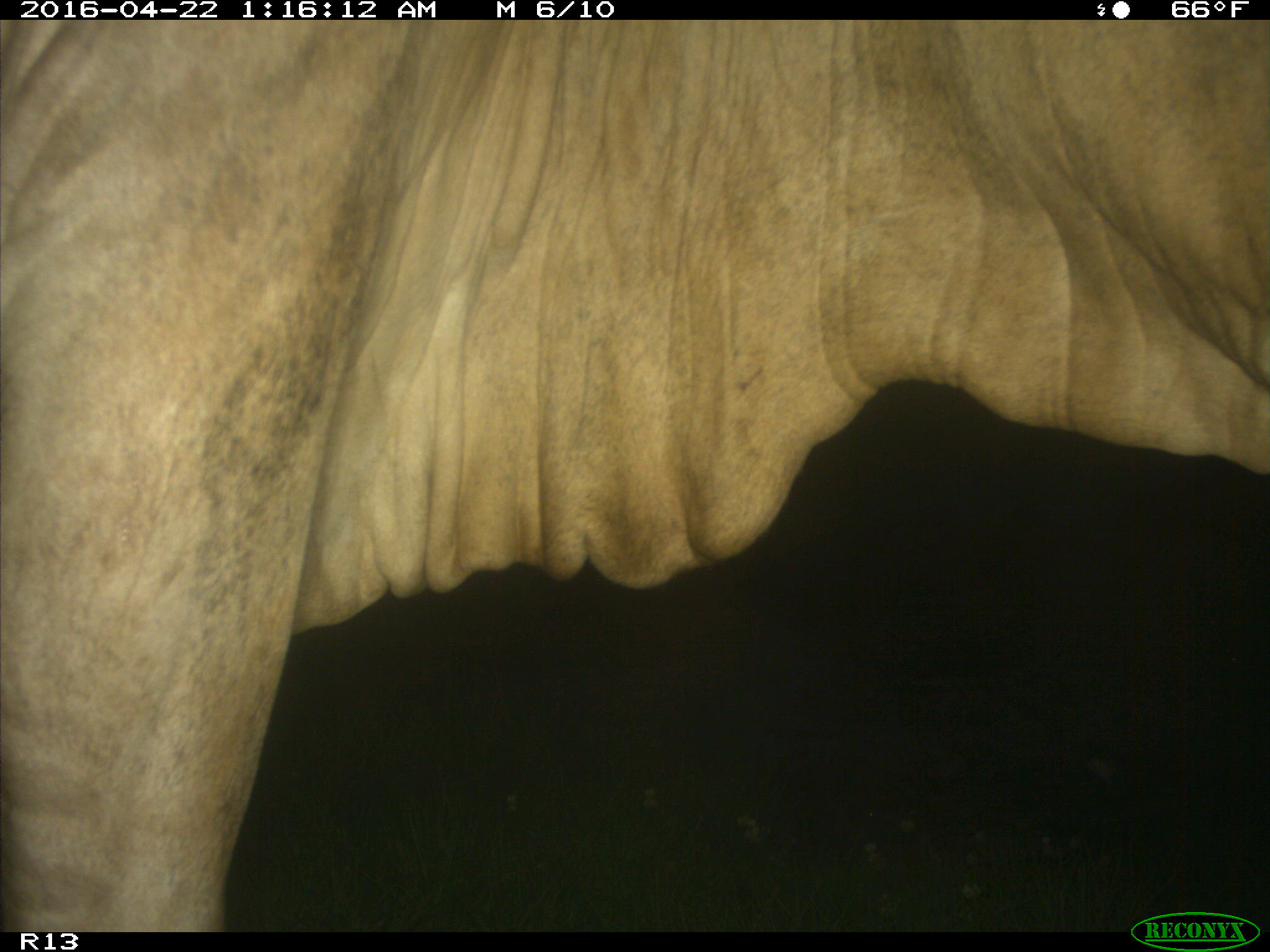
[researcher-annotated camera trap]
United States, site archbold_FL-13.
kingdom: Animalia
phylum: Chordata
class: Mammalia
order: Artiodactyla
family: Bovidae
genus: Bos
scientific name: Bos taurus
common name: domestic cow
Bos taurus (domestic cow).